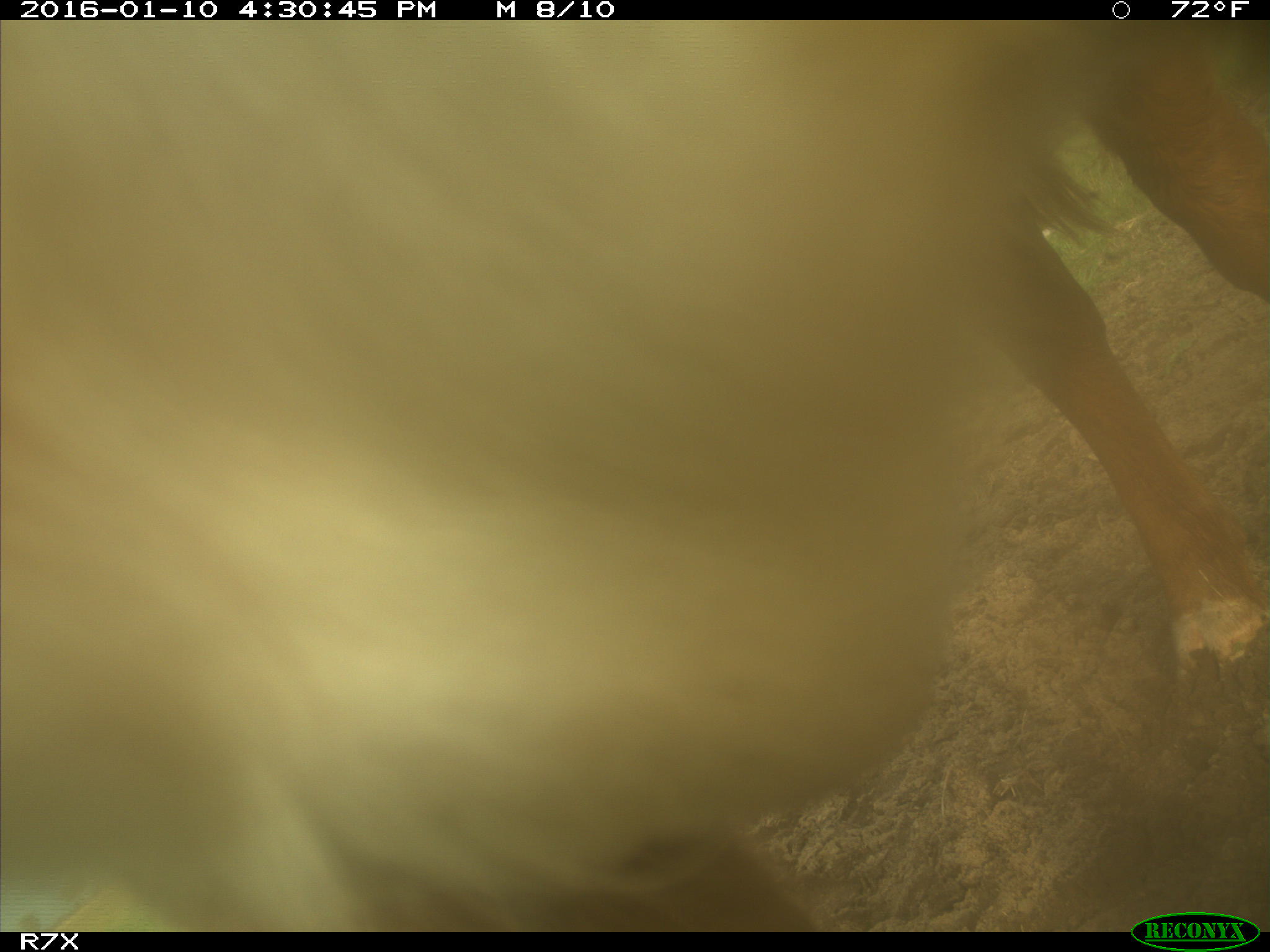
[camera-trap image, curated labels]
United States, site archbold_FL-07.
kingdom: Animalia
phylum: Chordata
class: Mammalia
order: Artiodactyla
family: Bovidae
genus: Bos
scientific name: Bos taurus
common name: domestic cow